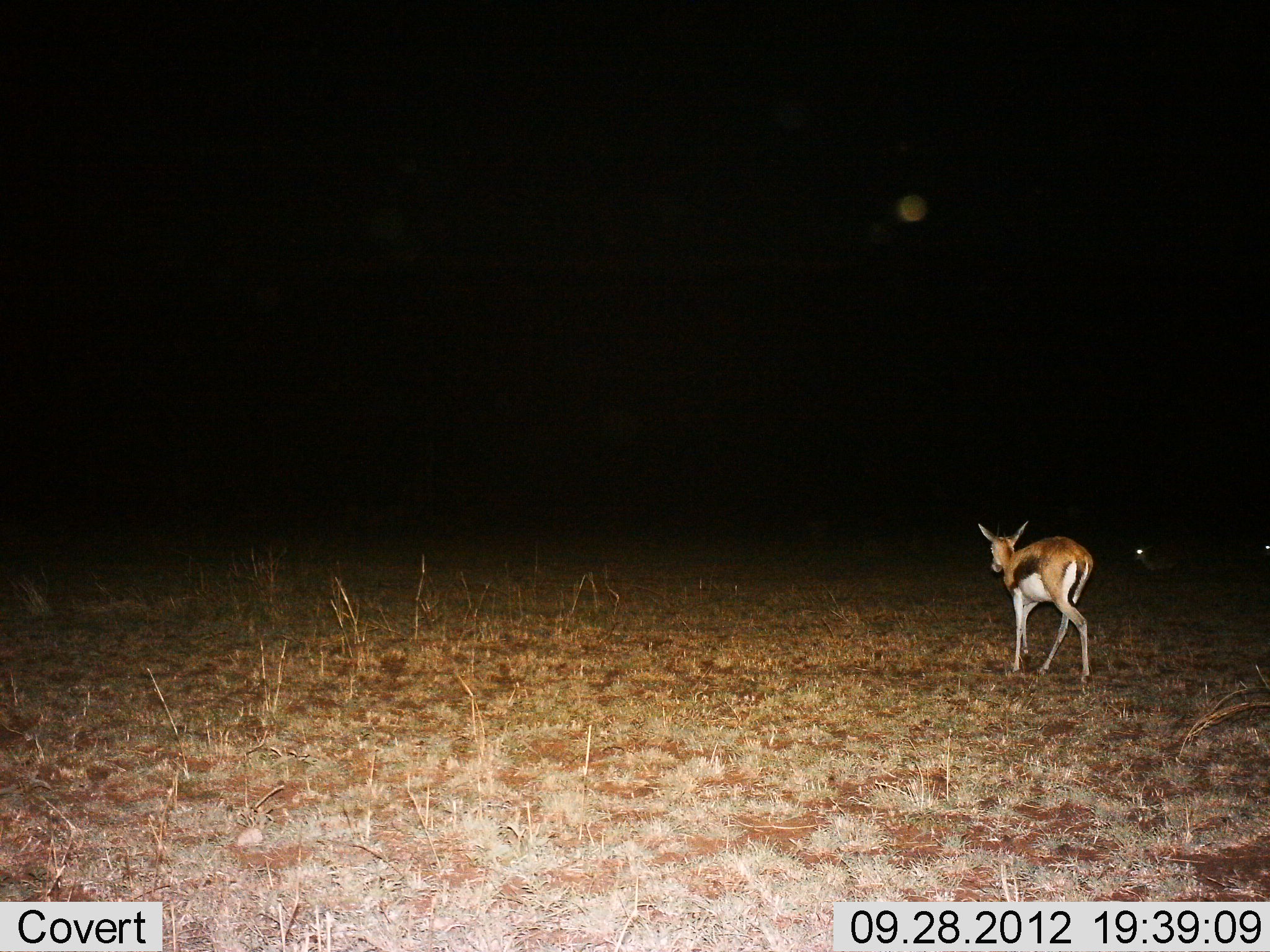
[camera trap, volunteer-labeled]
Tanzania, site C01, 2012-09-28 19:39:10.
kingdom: Animalia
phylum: Chordata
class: Mammalia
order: Artiodactyla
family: Bovidae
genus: Eudorcas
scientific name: Eudorcas thomsonii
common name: thomson's gazelle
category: gazellethomsons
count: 1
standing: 10%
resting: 20%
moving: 100%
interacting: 0%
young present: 0%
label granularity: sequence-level